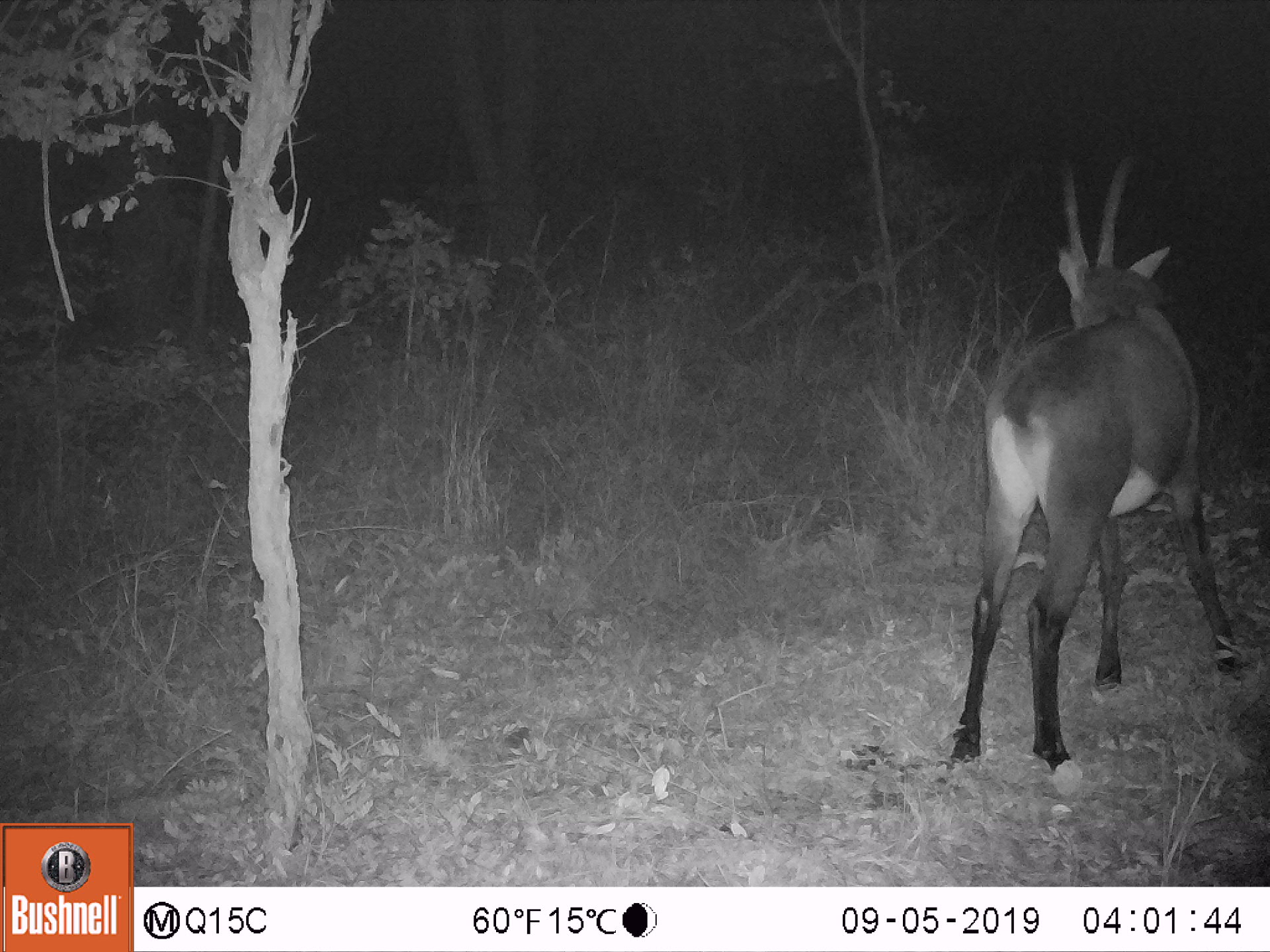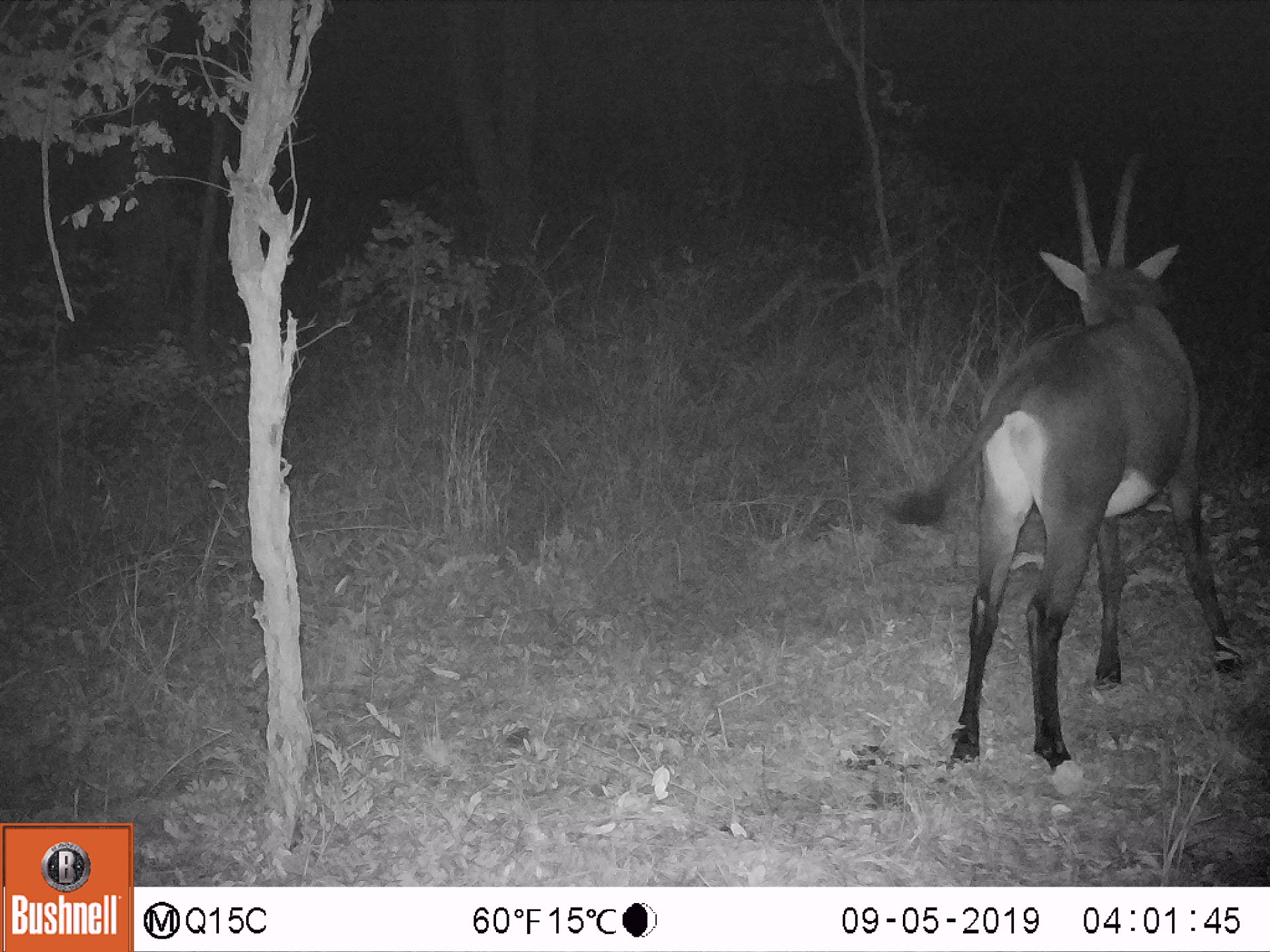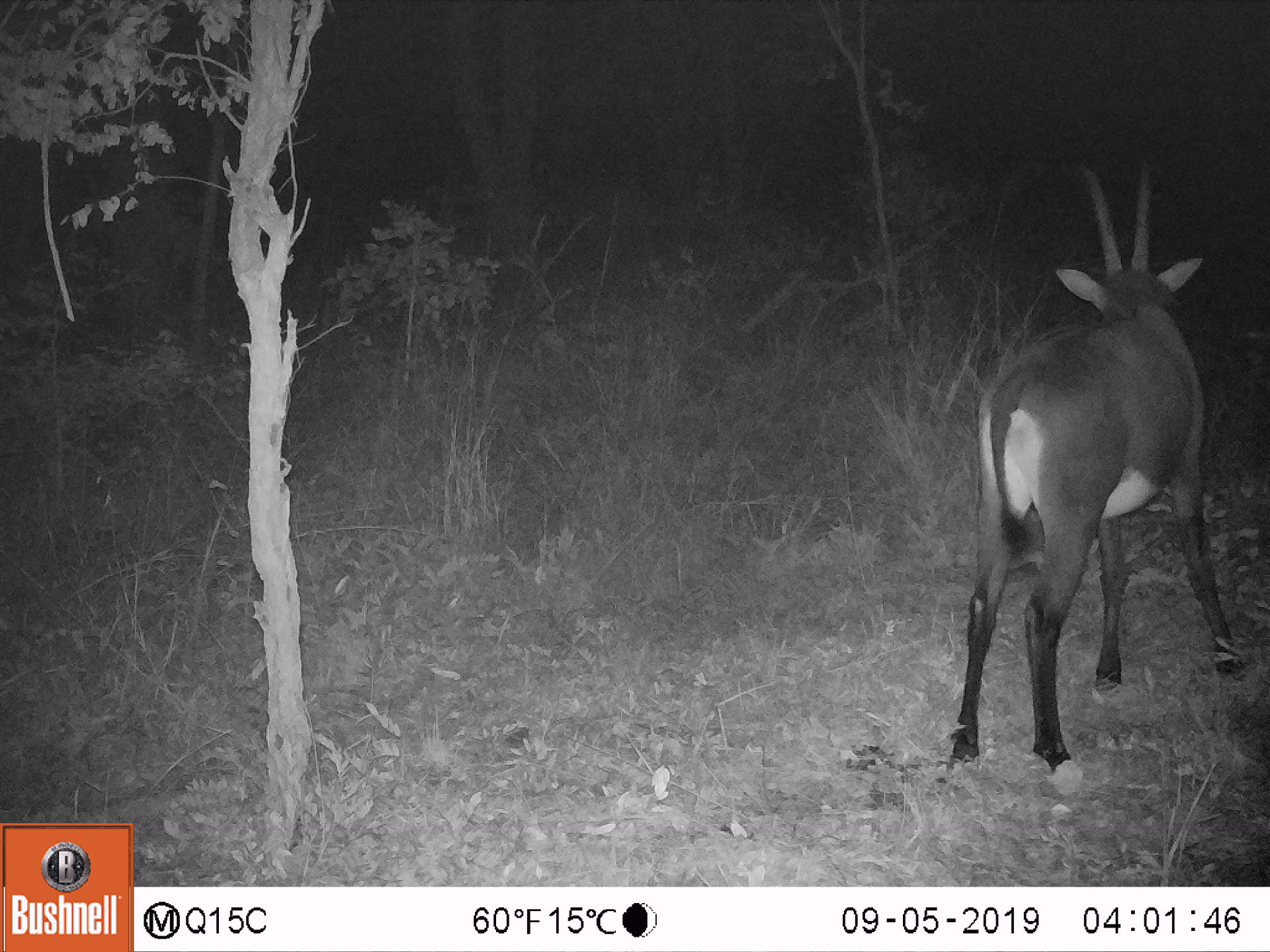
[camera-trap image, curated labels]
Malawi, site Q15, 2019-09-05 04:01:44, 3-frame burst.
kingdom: Animalia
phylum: Chordata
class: Mammalia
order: Artiodactyla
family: Bovidae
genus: Hippotragus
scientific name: Hippotragus niger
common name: sable antelope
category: sable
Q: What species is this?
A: Sable (sable antelope) (Hippotragus niger).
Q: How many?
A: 1.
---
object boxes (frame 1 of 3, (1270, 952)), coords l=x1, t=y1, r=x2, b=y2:
sable: l=941, t=133, r=1248, b=779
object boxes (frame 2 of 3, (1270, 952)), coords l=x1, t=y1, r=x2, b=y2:
sable: l=866, t=122, r=1243, b=782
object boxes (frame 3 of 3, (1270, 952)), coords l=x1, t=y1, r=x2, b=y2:
sable: l=944, t=148, r=1234, b=774